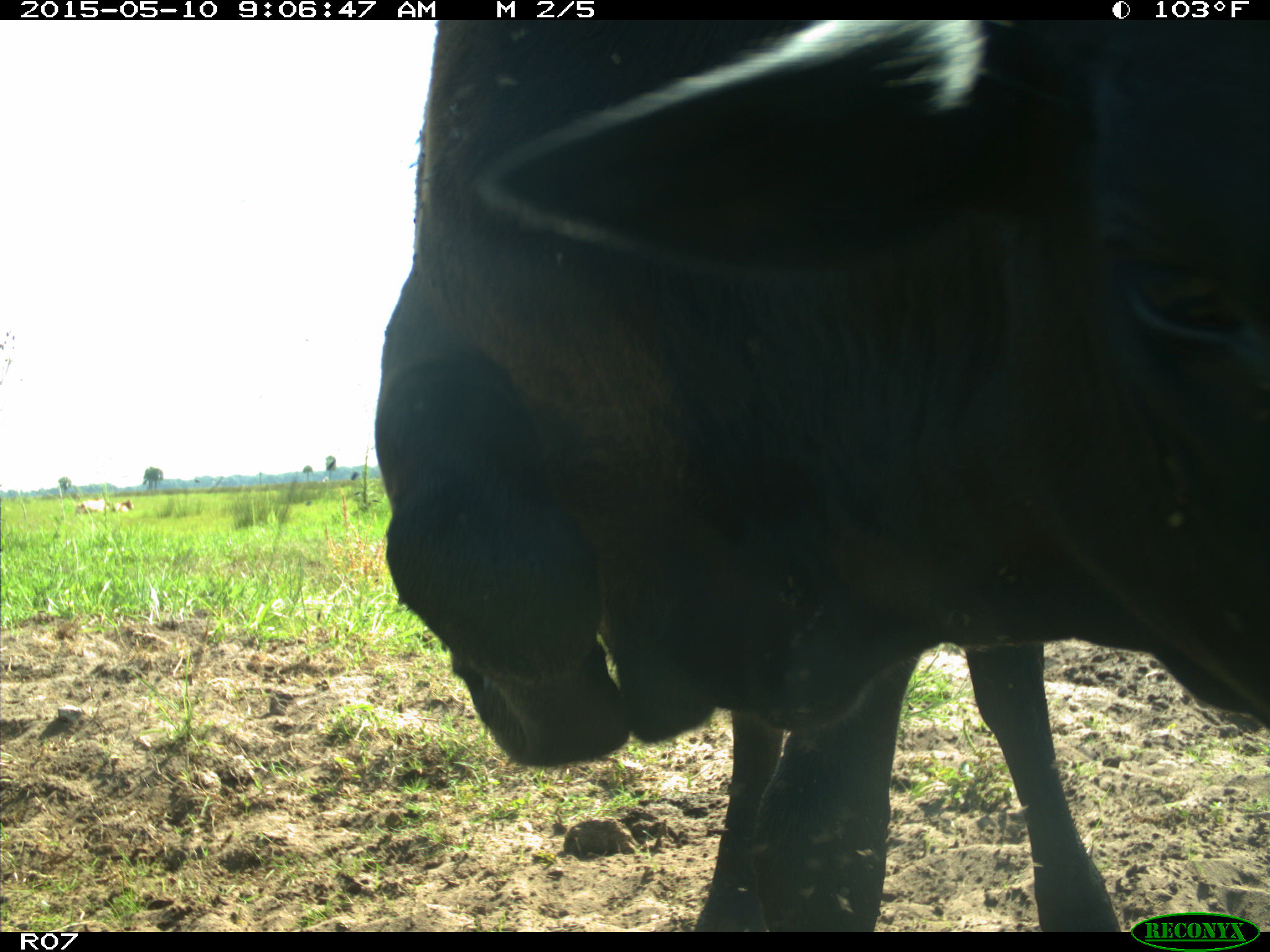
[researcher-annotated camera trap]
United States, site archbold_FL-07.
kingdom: Animalia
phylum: Chordata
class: Mammalia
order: Artiodactyla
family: Bovidae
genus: Bos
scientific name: Bos taurus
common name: domestic cow